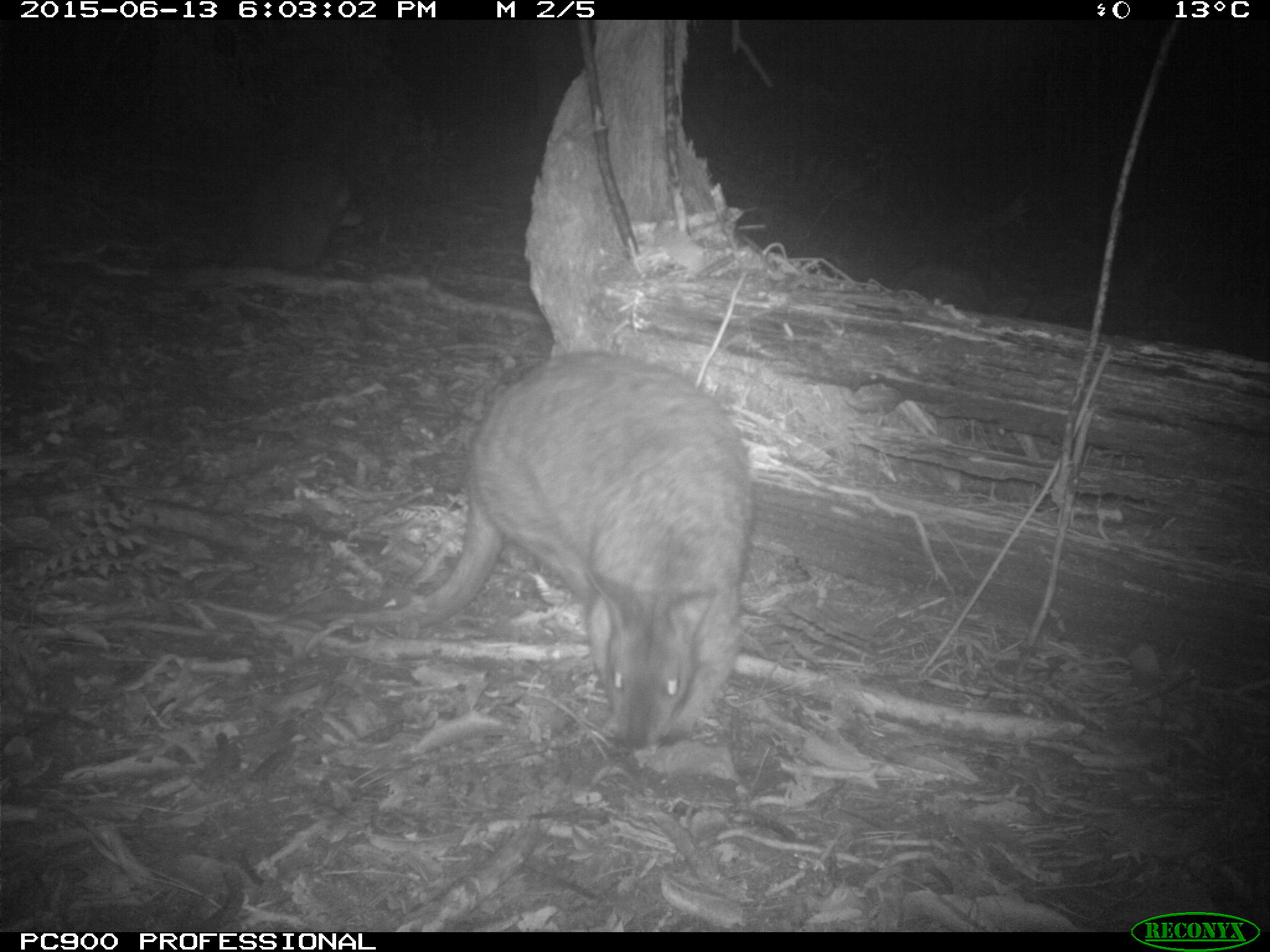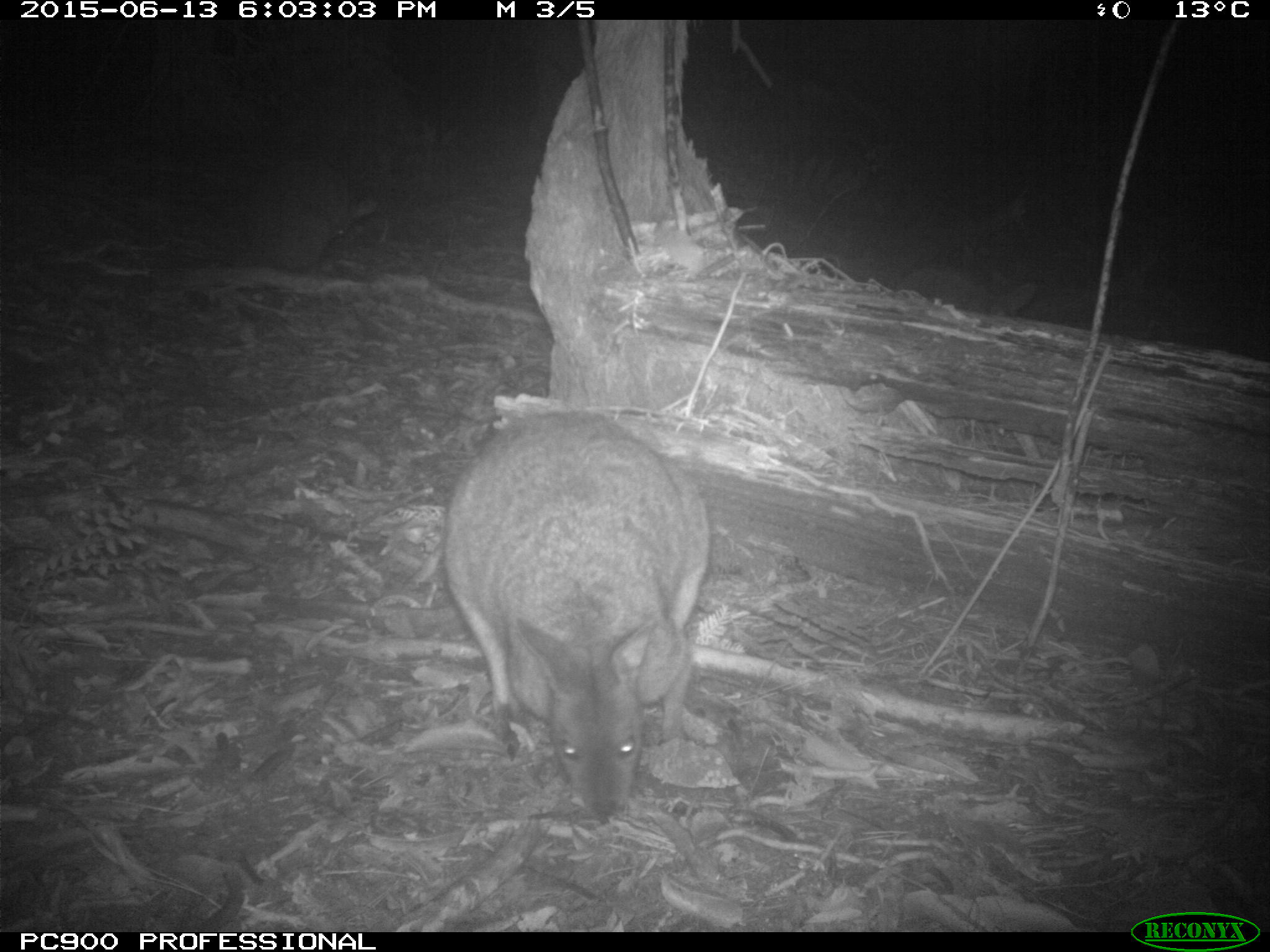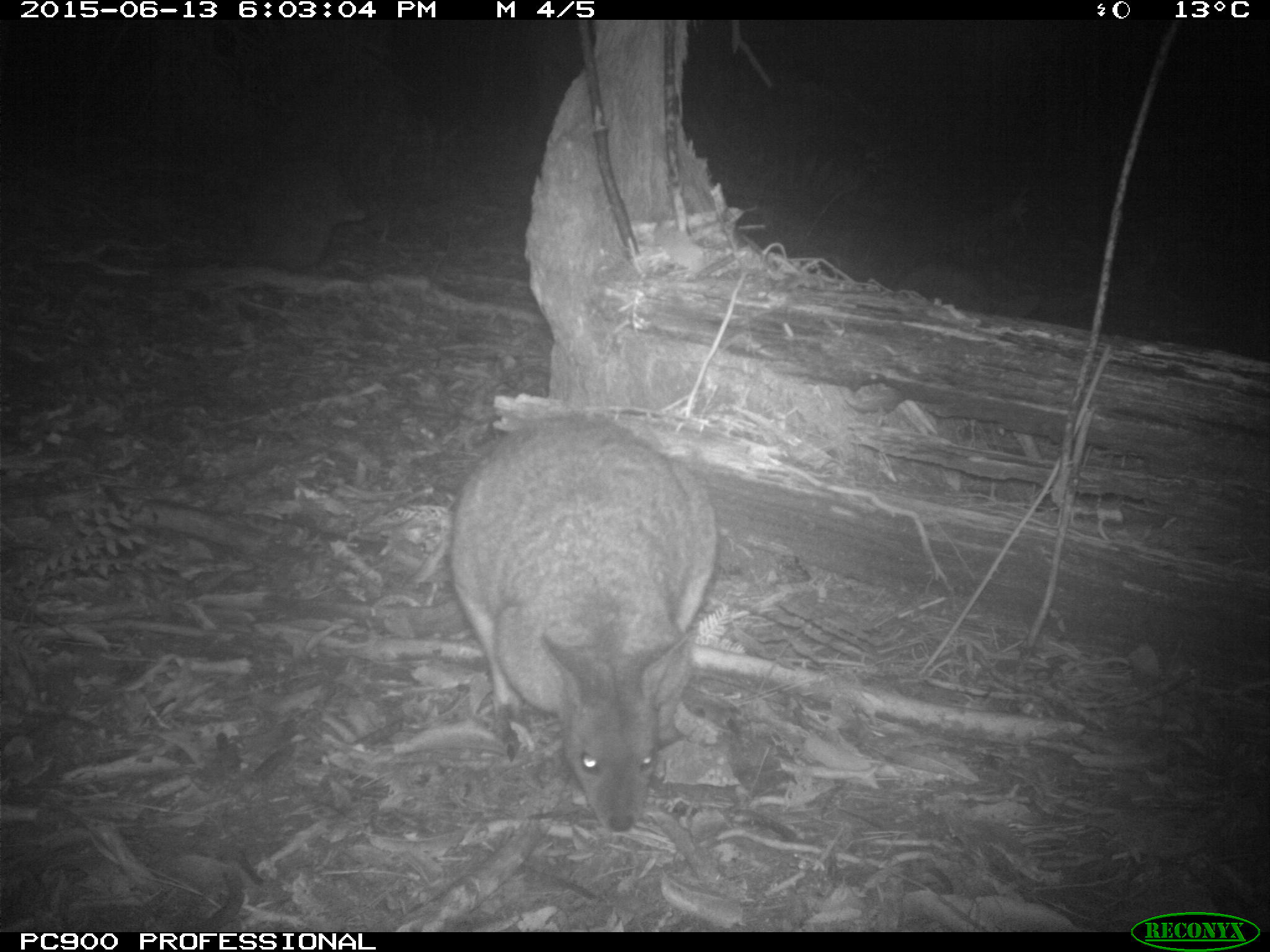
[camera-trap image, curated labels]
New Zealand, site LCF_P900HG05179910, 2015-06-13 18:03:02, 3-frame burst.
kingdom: Animalia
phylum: Chordata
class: Mammalia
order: Diprotodontia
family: Macropodidae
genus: Notamacropus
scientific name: Notamacropus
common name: wallaby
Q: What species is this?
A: Wallaby (Notamacropus).